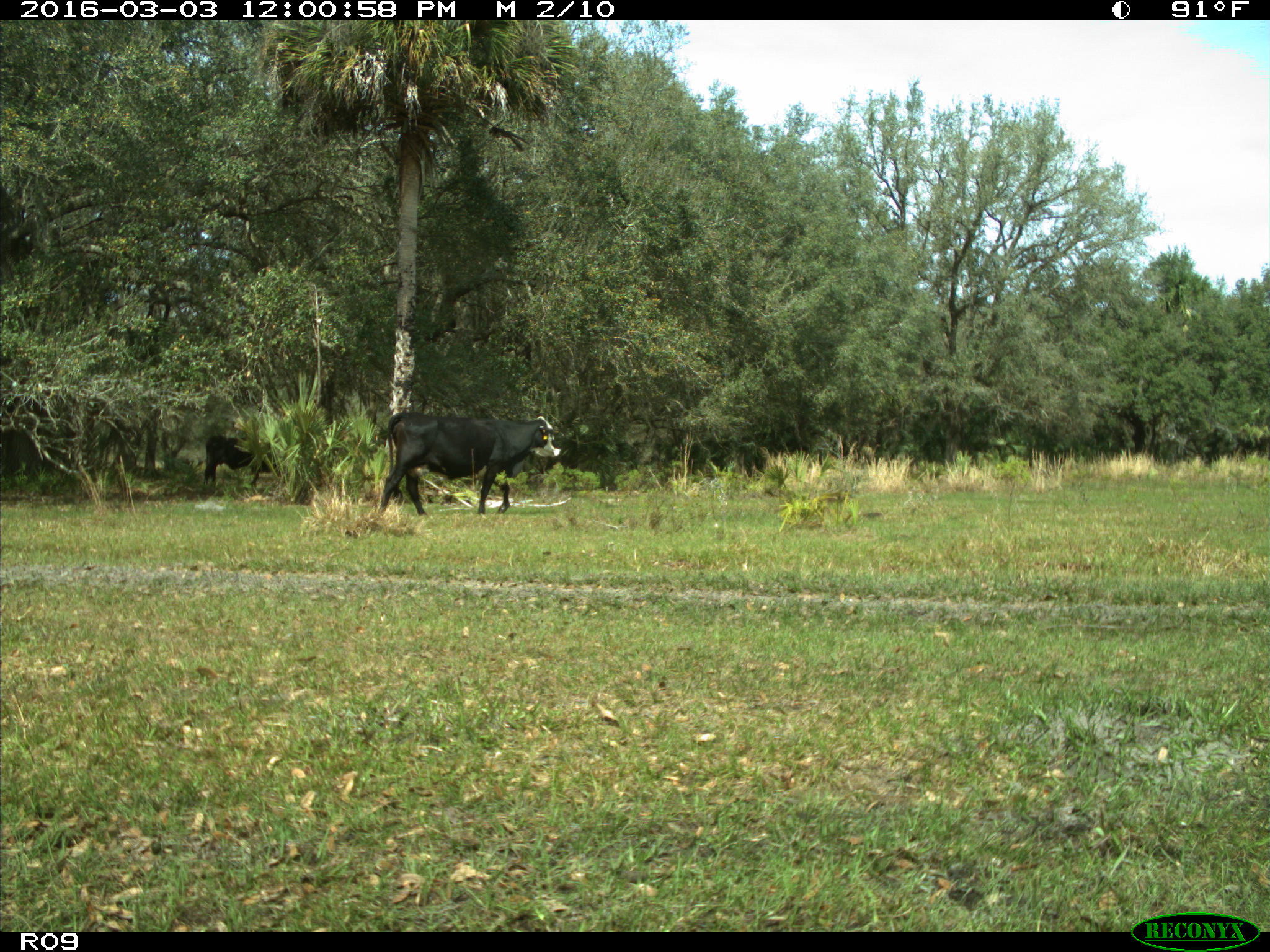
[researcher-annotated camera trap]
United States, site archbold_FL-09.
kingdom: Animalia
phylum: Chordata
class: Mammalia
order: Artiodactyla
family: Bovidae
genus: Bos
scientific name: Bos taurus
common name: domestic cow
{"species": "Bos taurus (domestic cow)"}